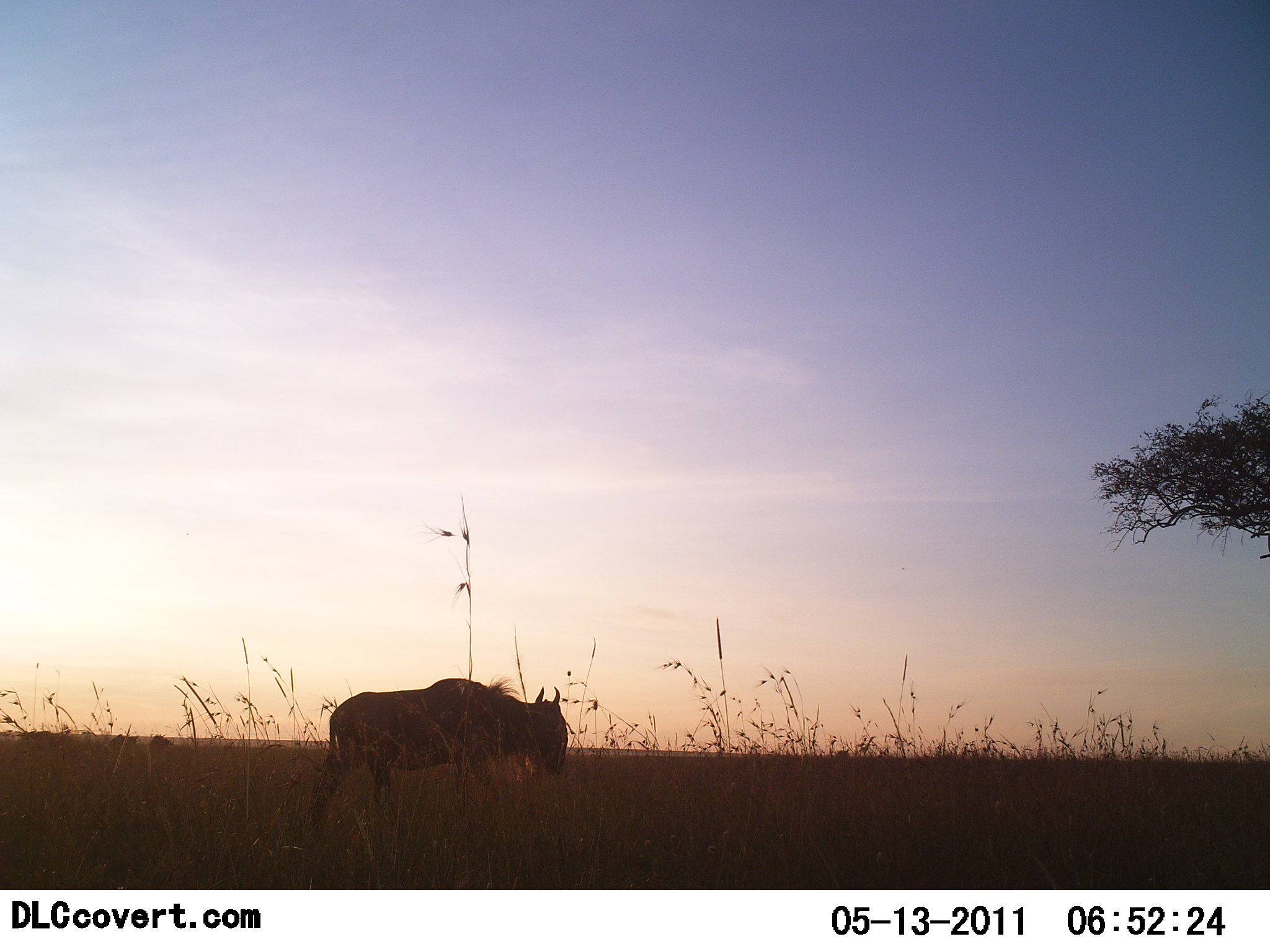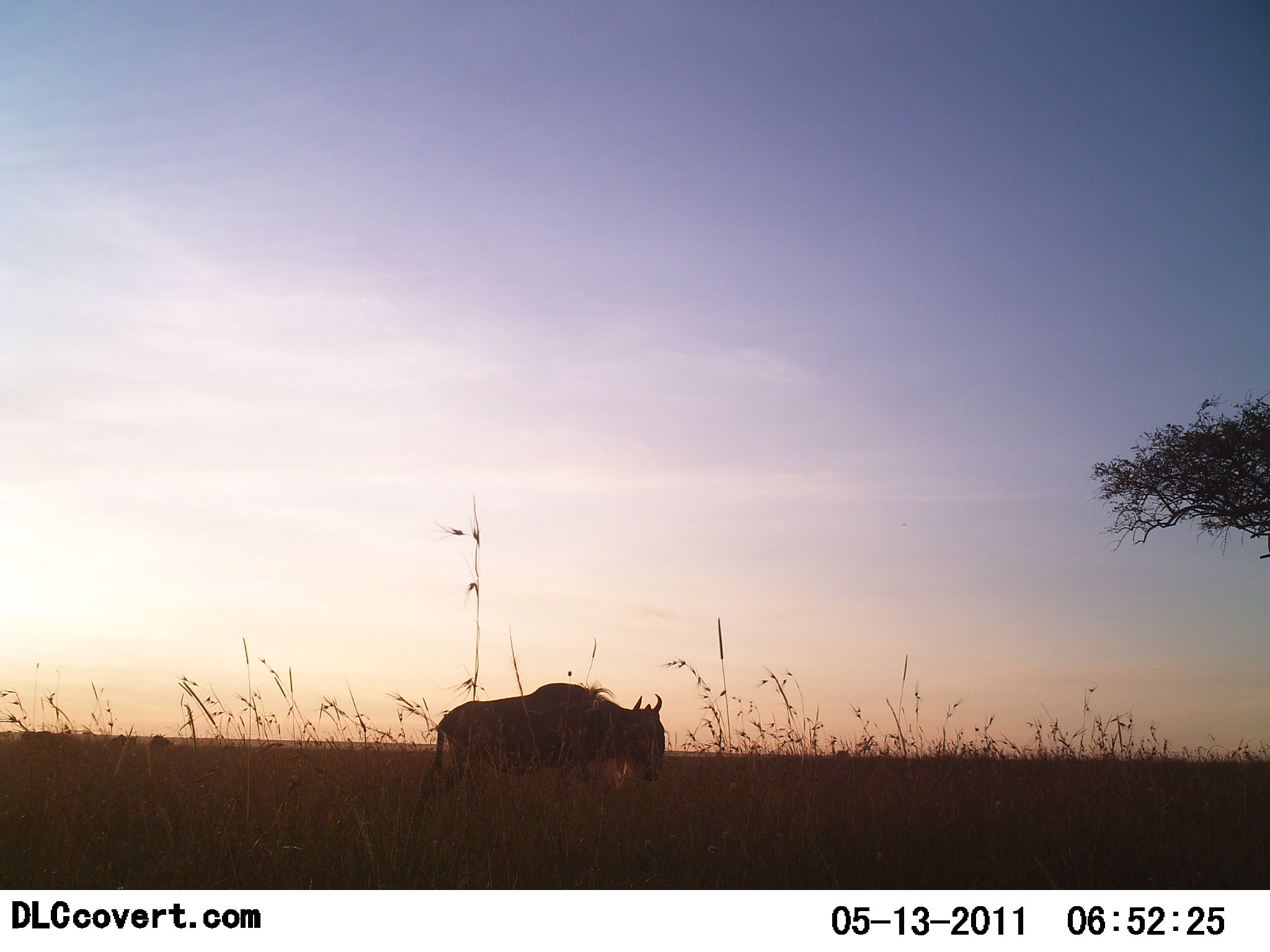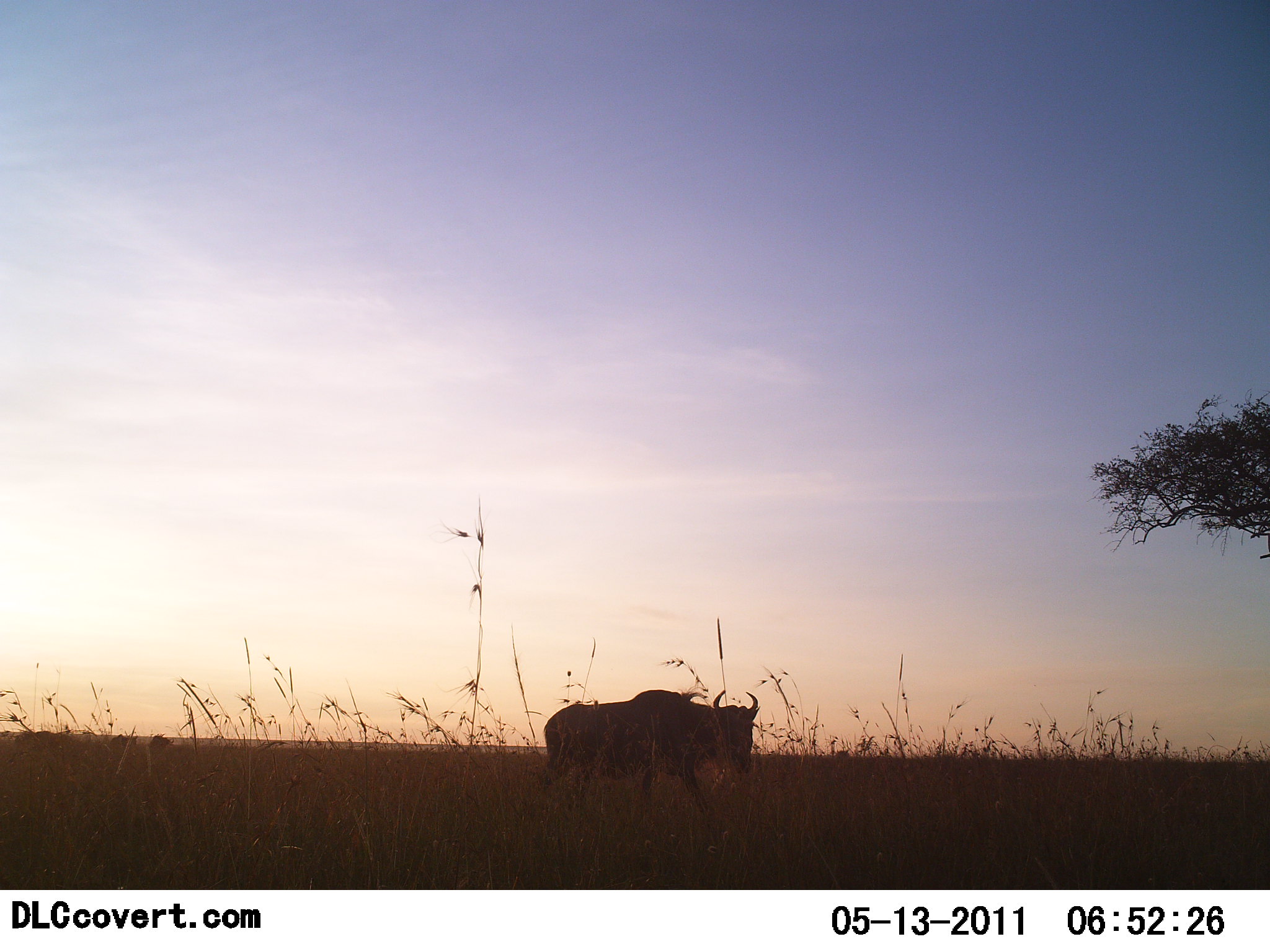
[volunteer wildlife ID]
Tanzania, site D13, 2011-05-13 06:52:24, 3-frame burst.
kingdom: Animalia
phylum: Chordata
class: Mammalia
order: Artiodactyla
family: Bovidae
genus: Connochaetes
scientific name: Connochaetes taurinus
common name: blue wildebeest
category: wildebeest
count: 1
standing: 31%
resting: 0%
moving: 69%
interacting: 0%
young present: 0%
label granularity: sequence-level